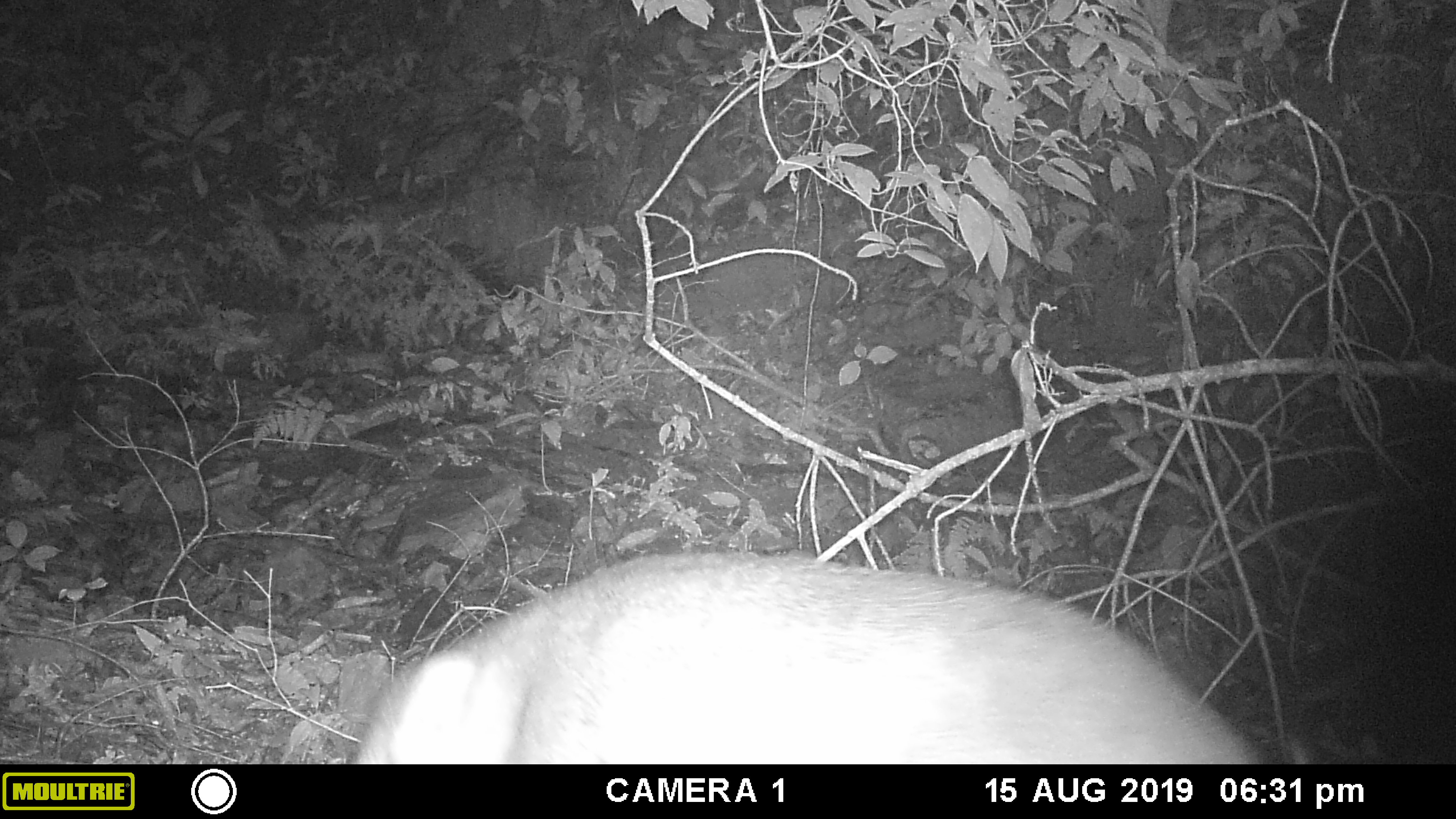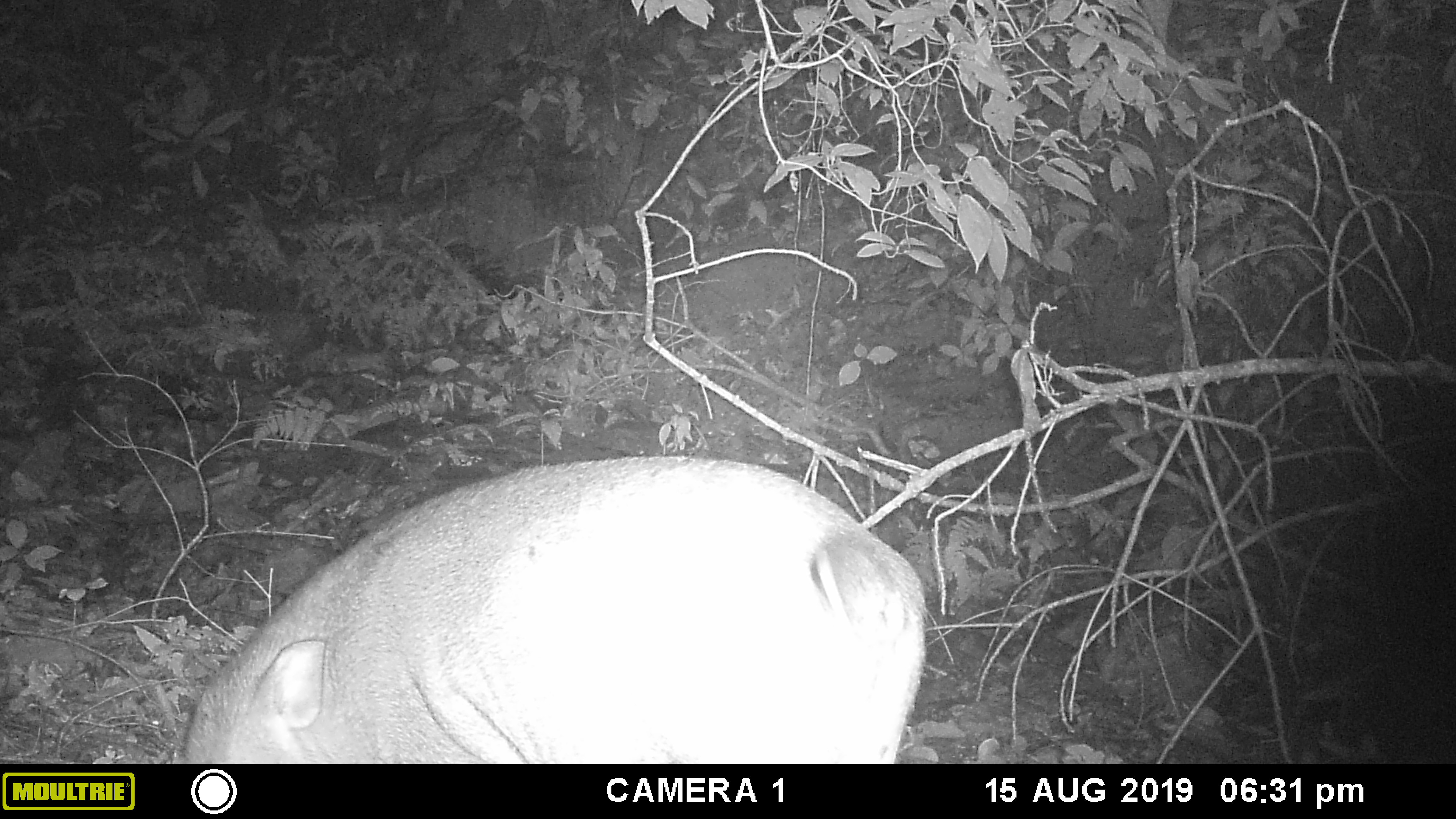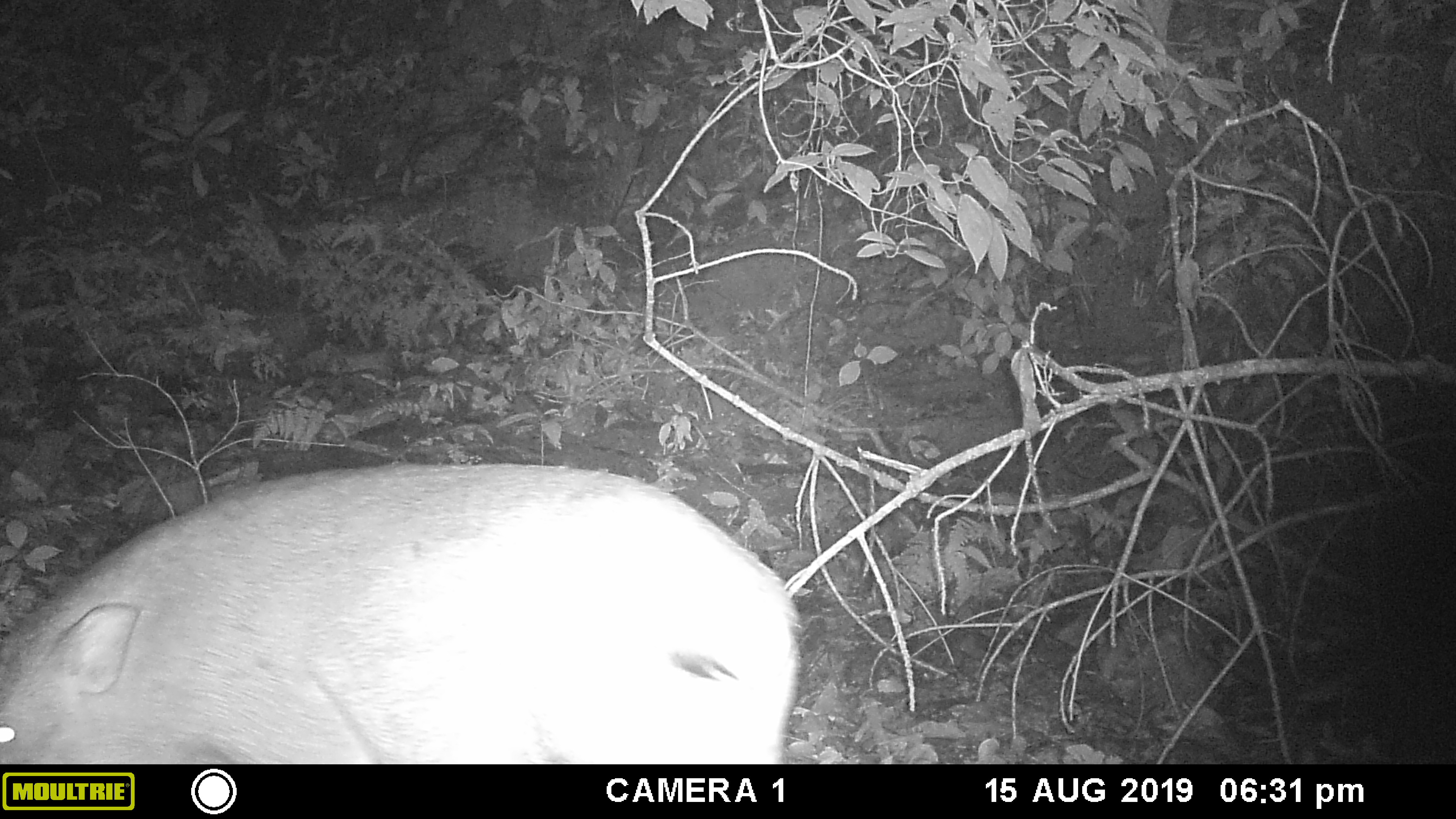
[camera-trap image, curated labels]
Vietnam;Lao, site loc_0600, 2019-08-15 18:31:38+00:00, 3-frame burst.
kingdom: Animalia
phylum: Chordata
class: Mammalia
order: Artiodactyla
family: Suidae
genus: Sus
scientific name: Sus scrofa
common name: eurasian wild pig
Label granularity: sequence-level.